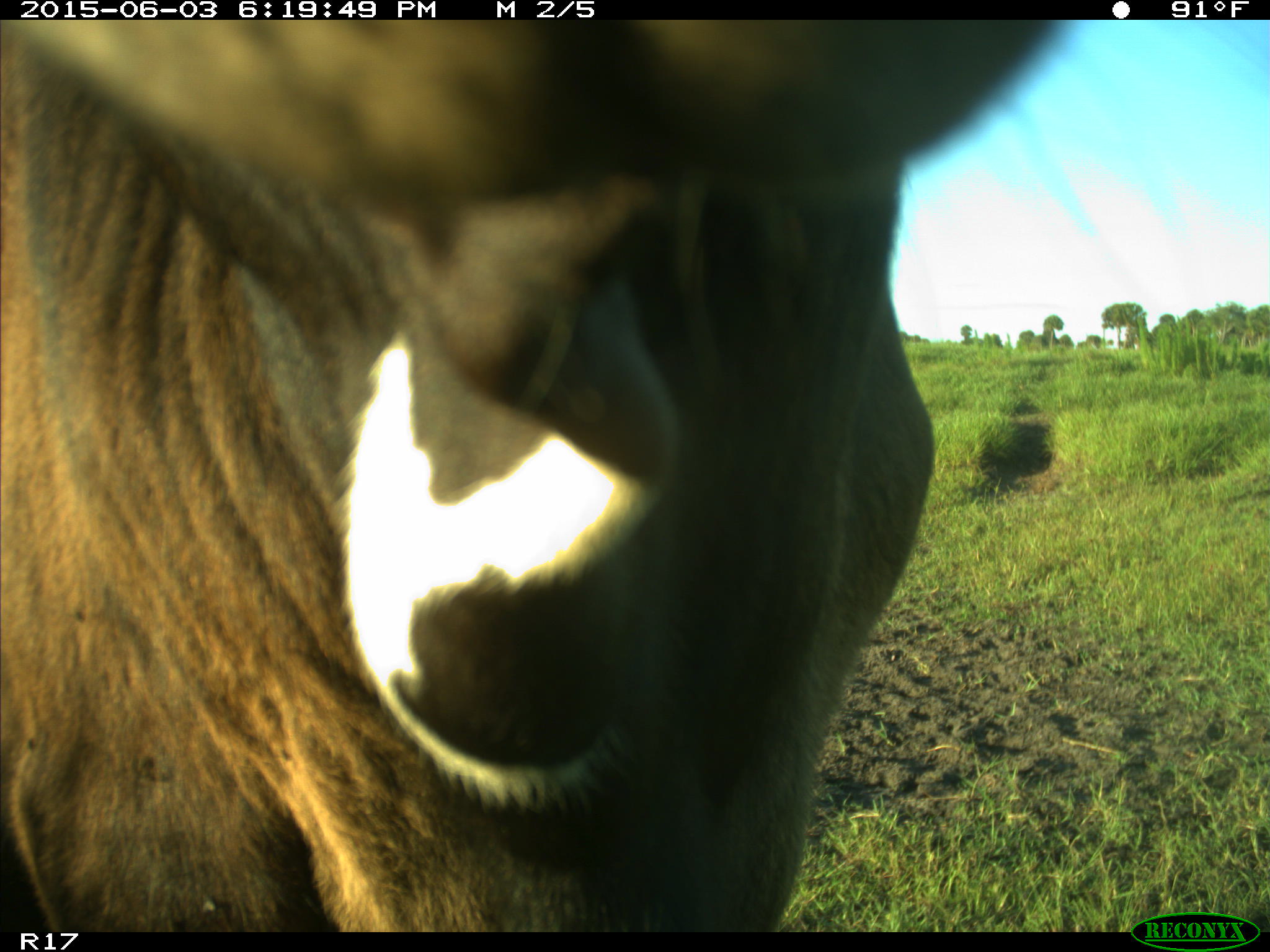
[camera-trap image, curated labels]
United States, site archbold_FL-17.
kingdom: Animalia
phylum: Chordata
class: Mammalia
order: Artiodactyla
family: Bovidae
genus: Bos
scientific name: Bos taurus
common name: domestic cow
Bos taurus (domestic cow).